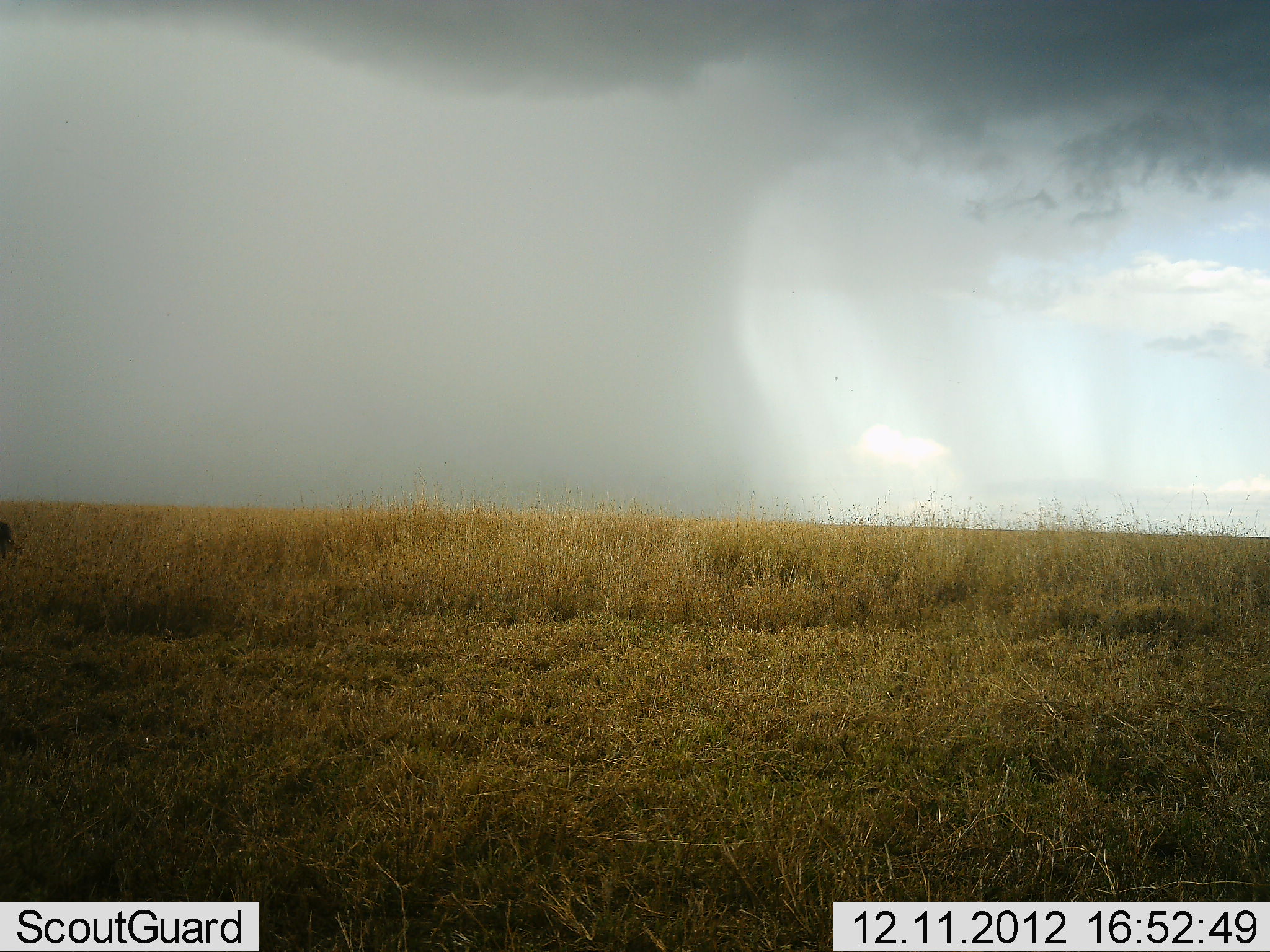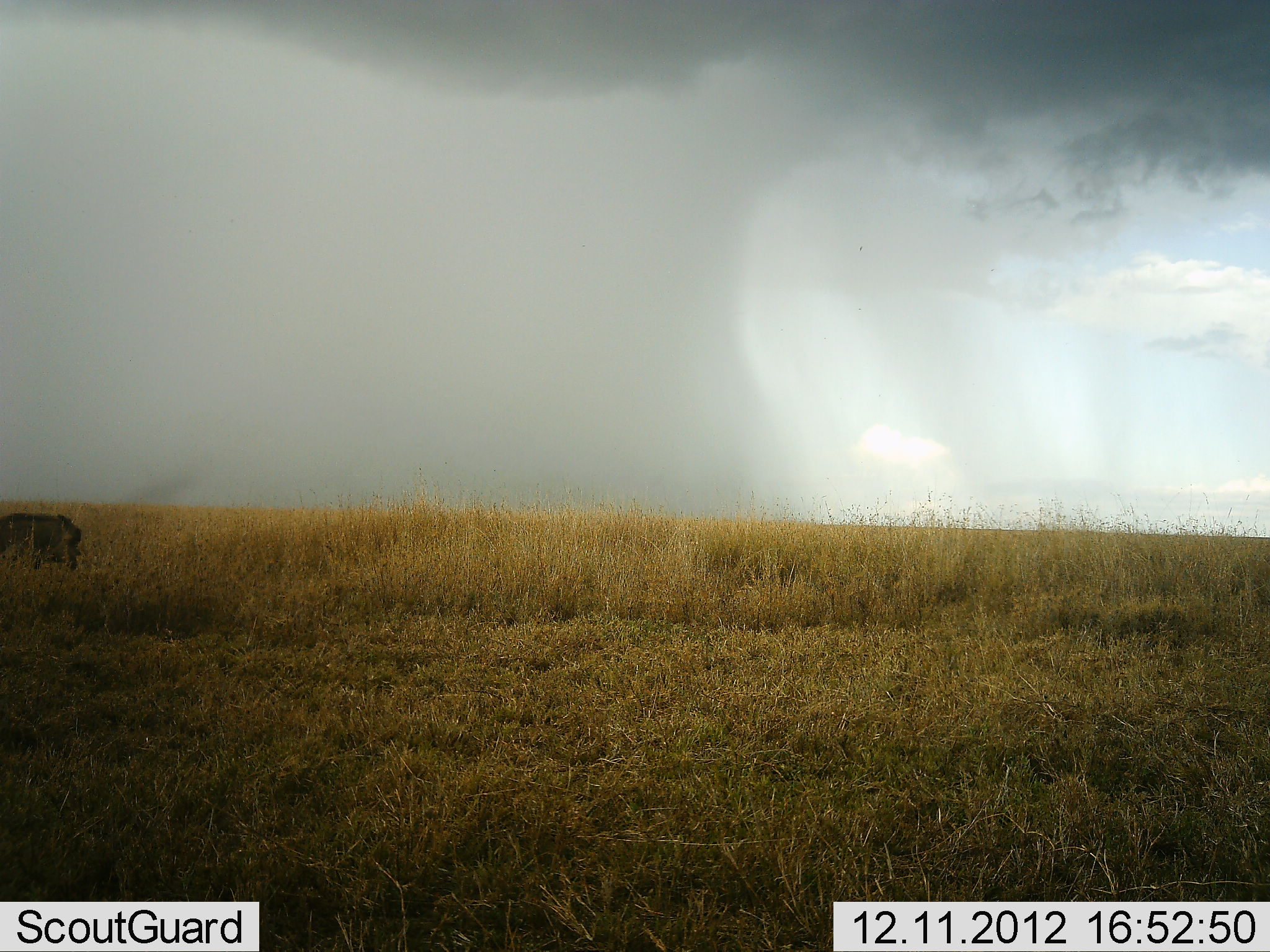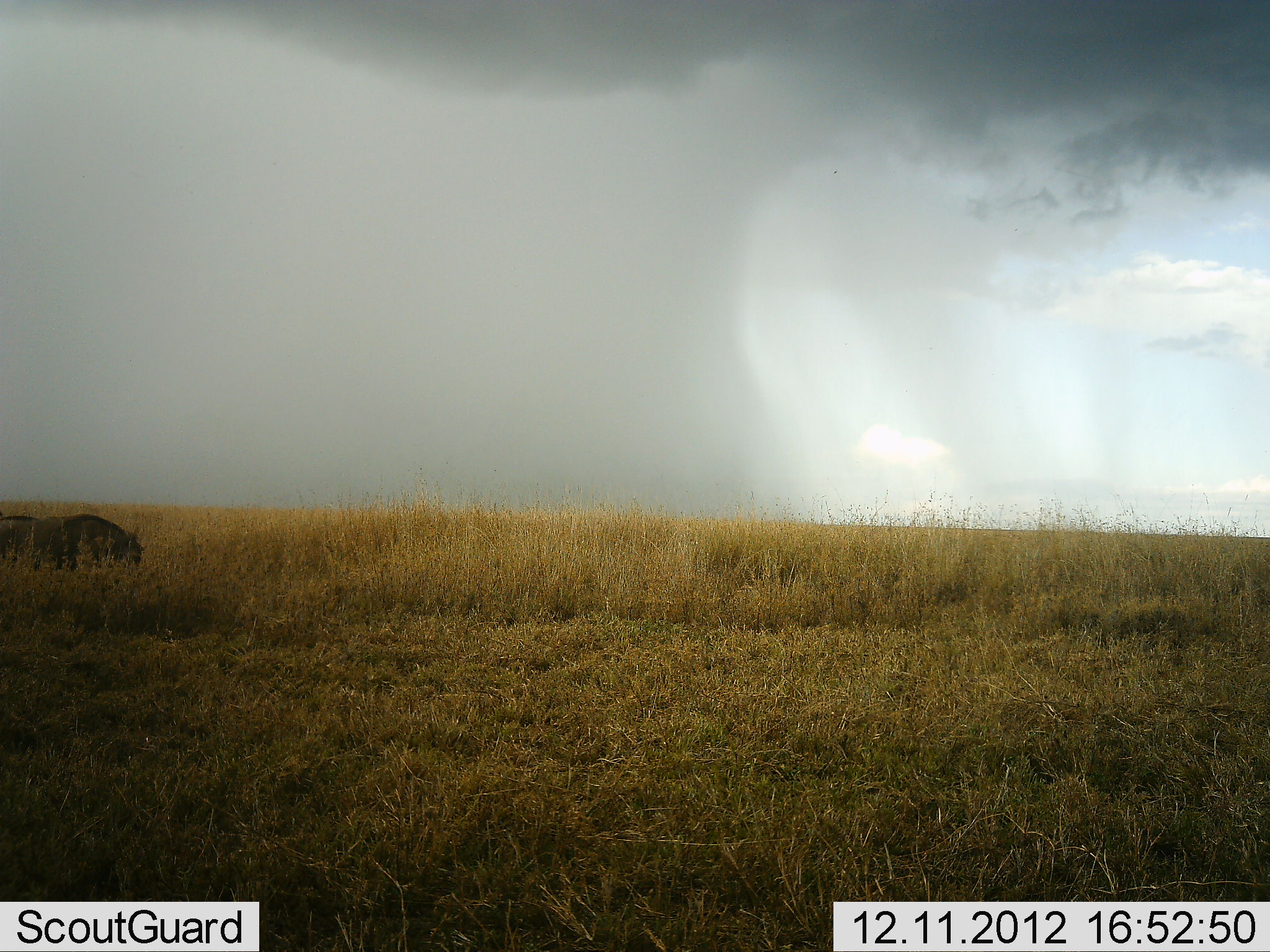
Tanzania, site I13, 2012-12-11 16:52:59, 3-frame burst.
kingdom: Animalia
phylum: Chordata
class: Mammalia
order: Artiodactyla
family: Suidae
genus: Phacochoerus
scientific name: Phacochoerus africanus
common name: warthog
Warthog (Phacochoerus africanus), count 2. Behavior (volunteer vote fractions): standing 12%, resting 0%, moving 88%, interacting 0%. Young present (vote fraction): 0%. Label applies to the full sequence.